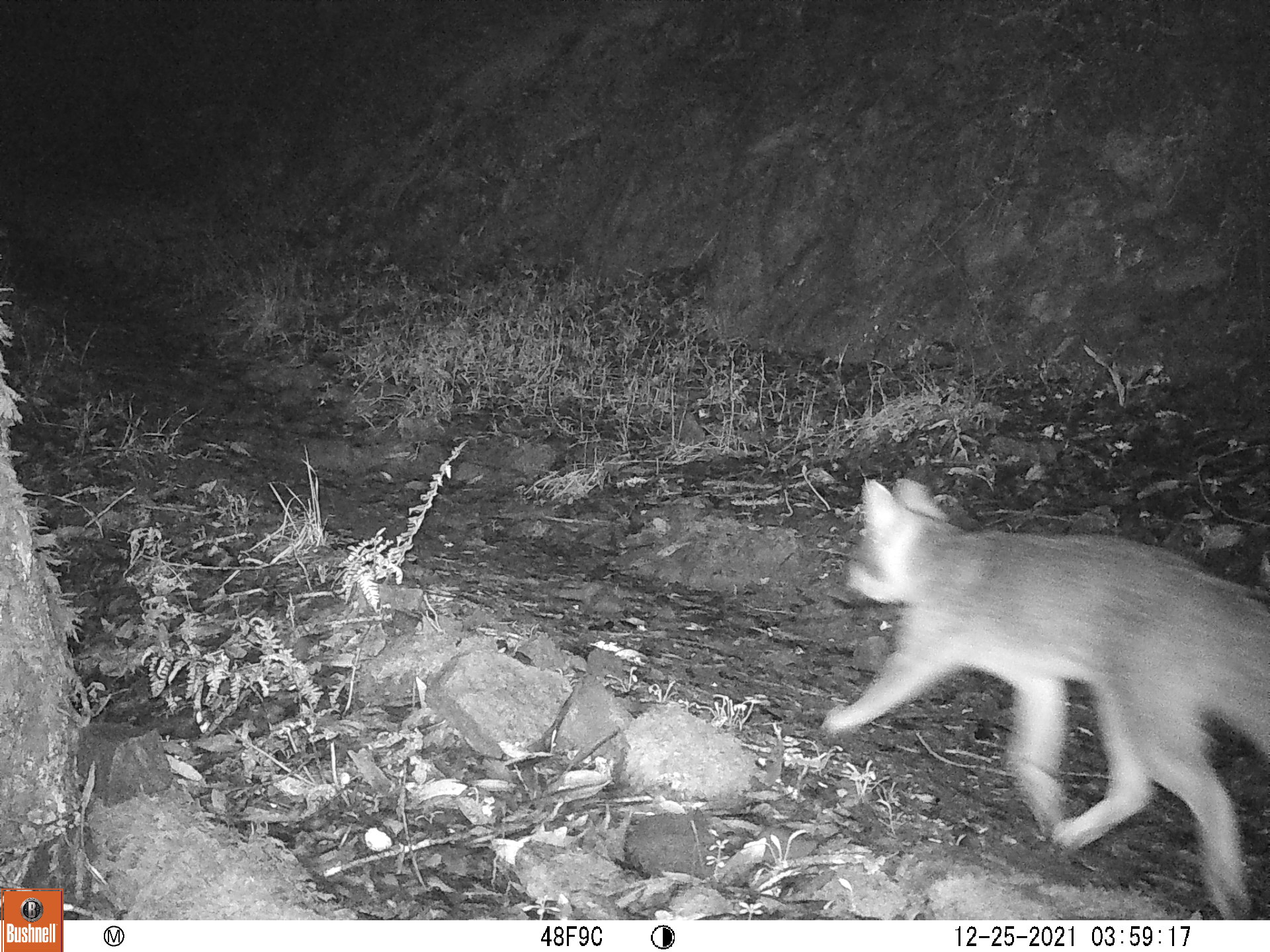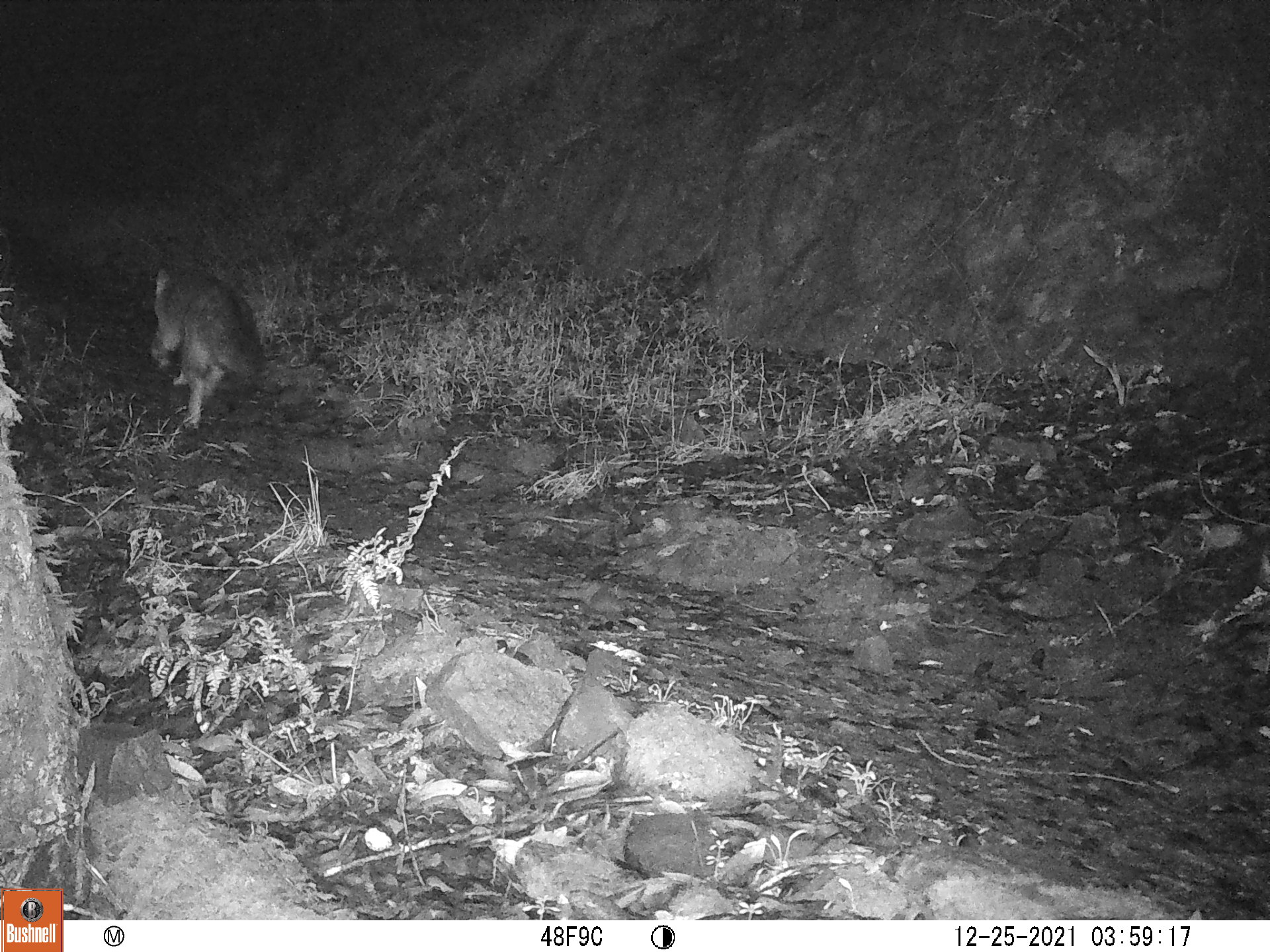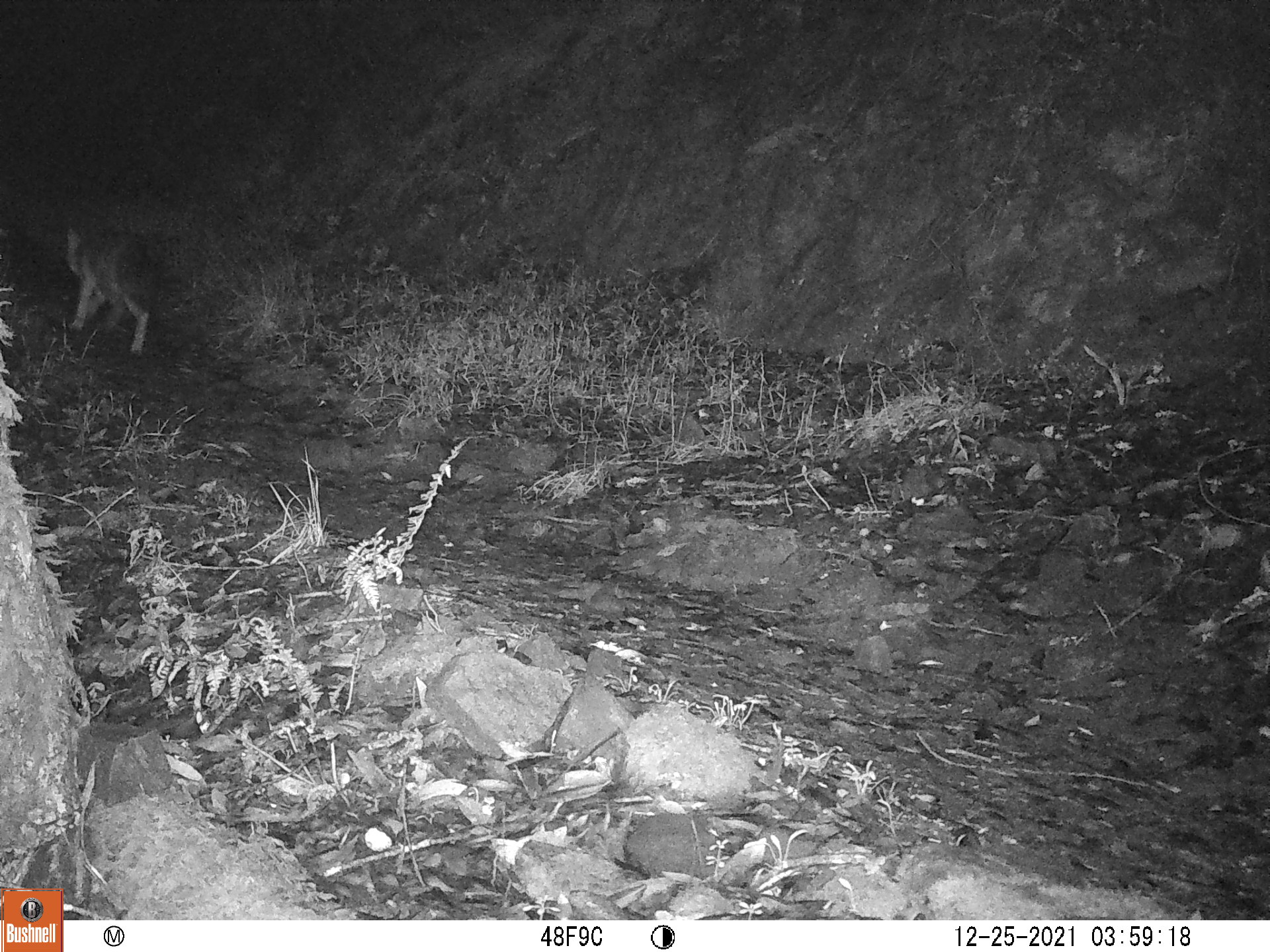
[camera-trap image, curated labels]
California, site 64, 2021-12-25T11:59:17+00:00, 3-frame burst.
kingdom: Animalia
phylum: Chordata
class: Mammalia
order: Carnivora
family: Canidae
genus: Urocyon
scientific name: Urocyon cinereoargenteus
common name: gray fox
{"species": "gray fox (Urocyon cinereoargenteus)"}